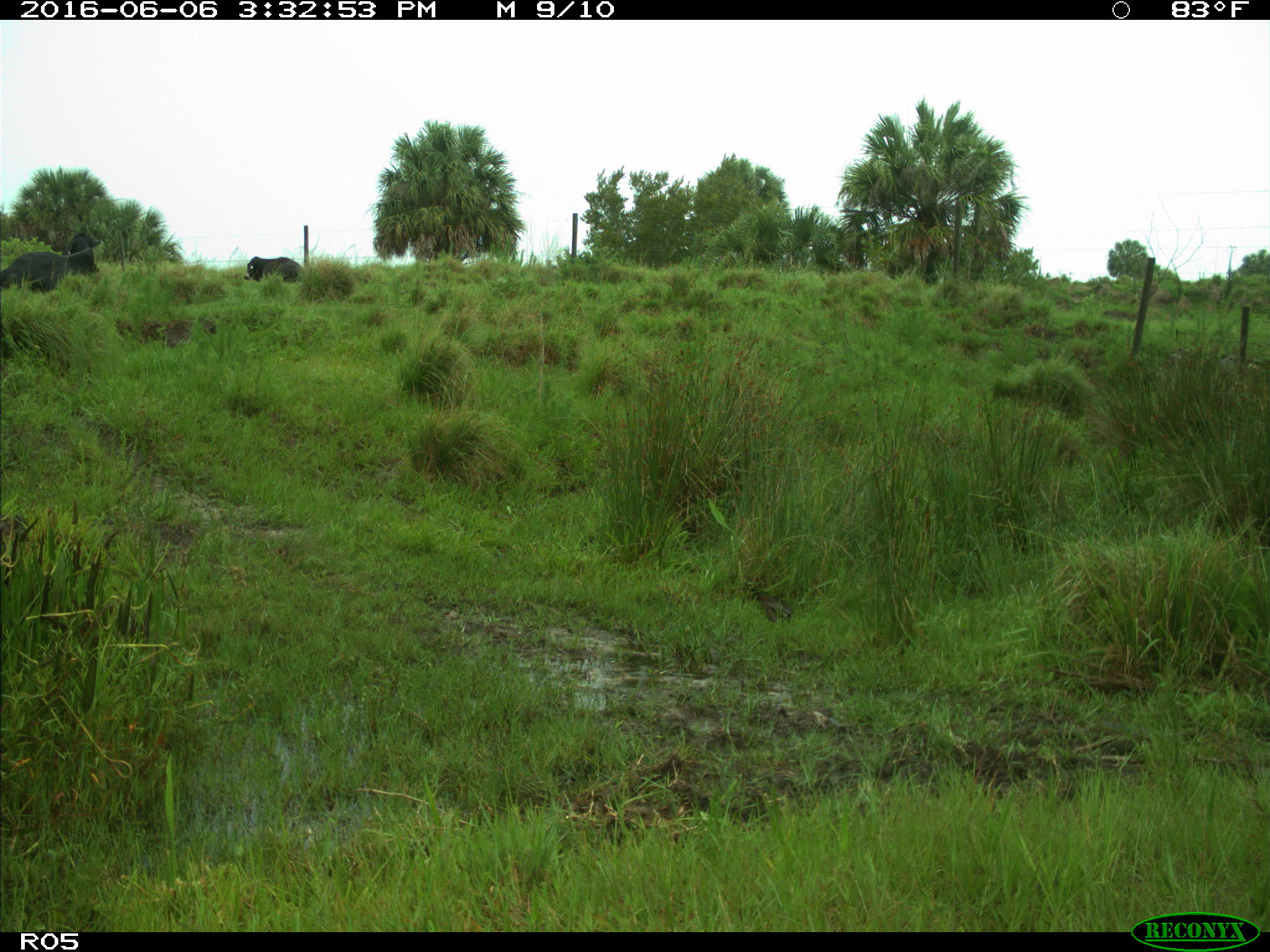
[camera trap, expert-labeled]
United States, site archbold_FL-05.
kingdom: Animalia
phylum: Chordata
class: Mammalia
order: Artiodactyla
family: Bovidae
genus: Bos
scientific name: Bos taurus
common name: domestic cow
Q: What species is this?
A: Bos taurus (domestic cow).